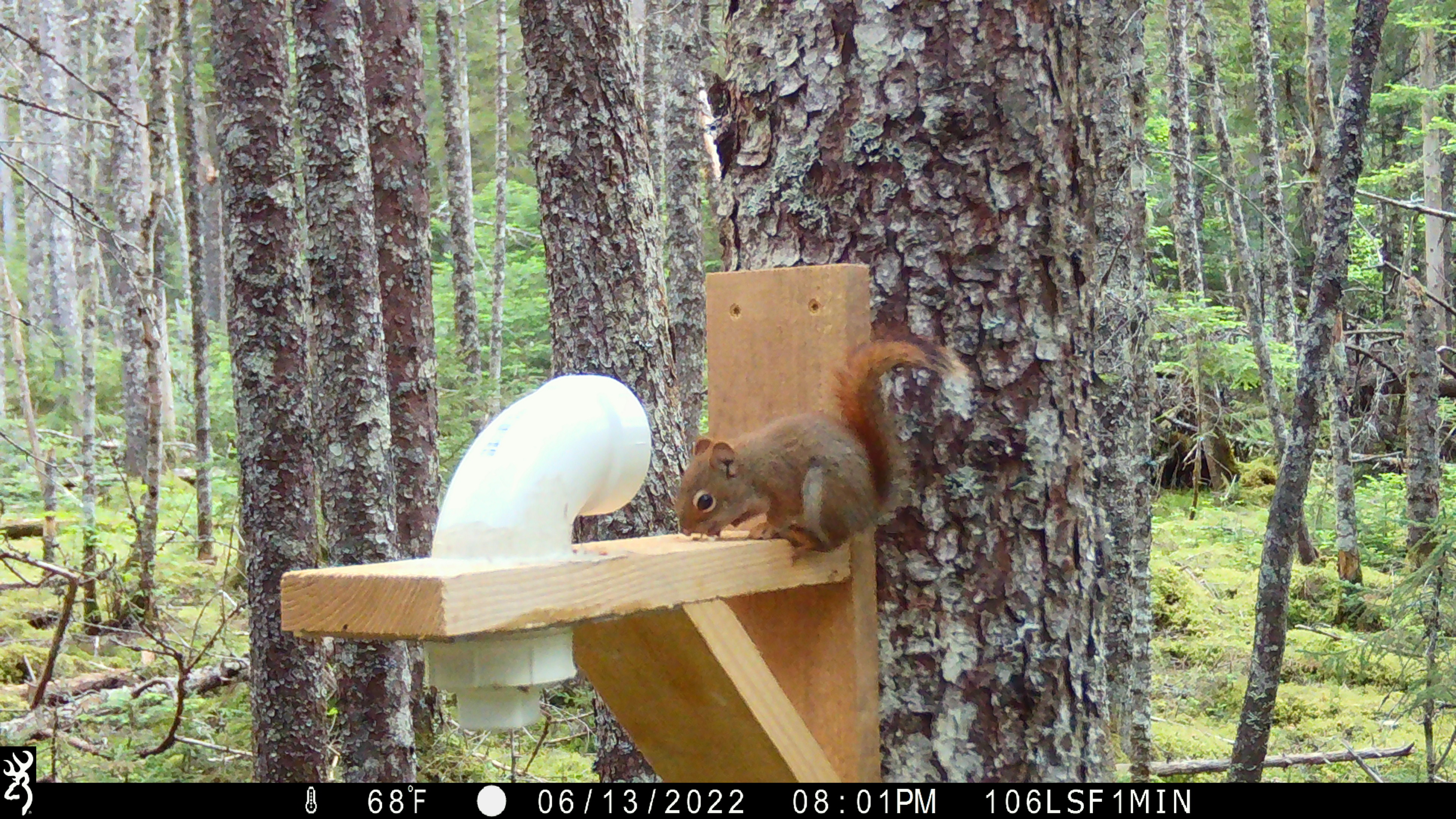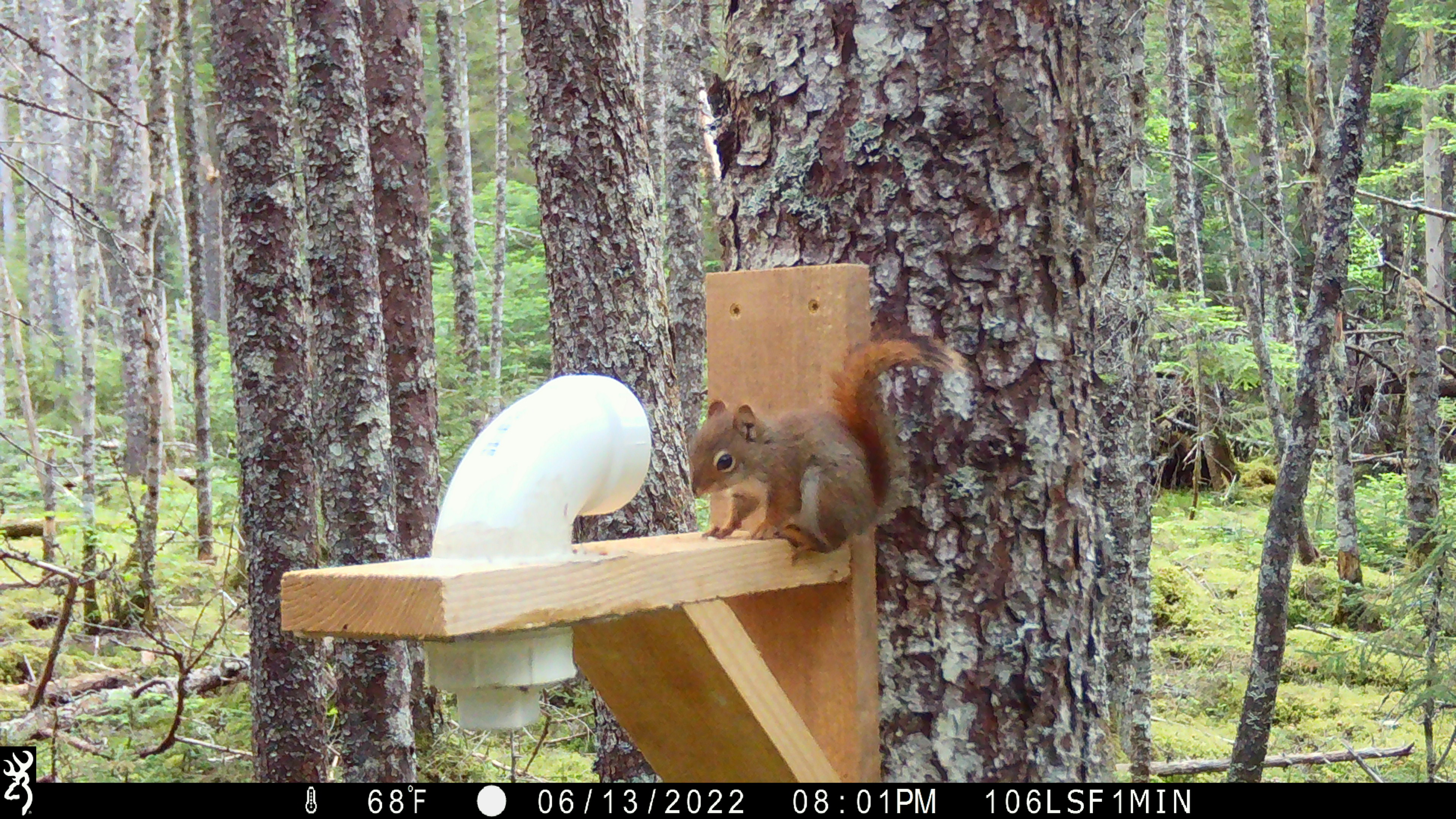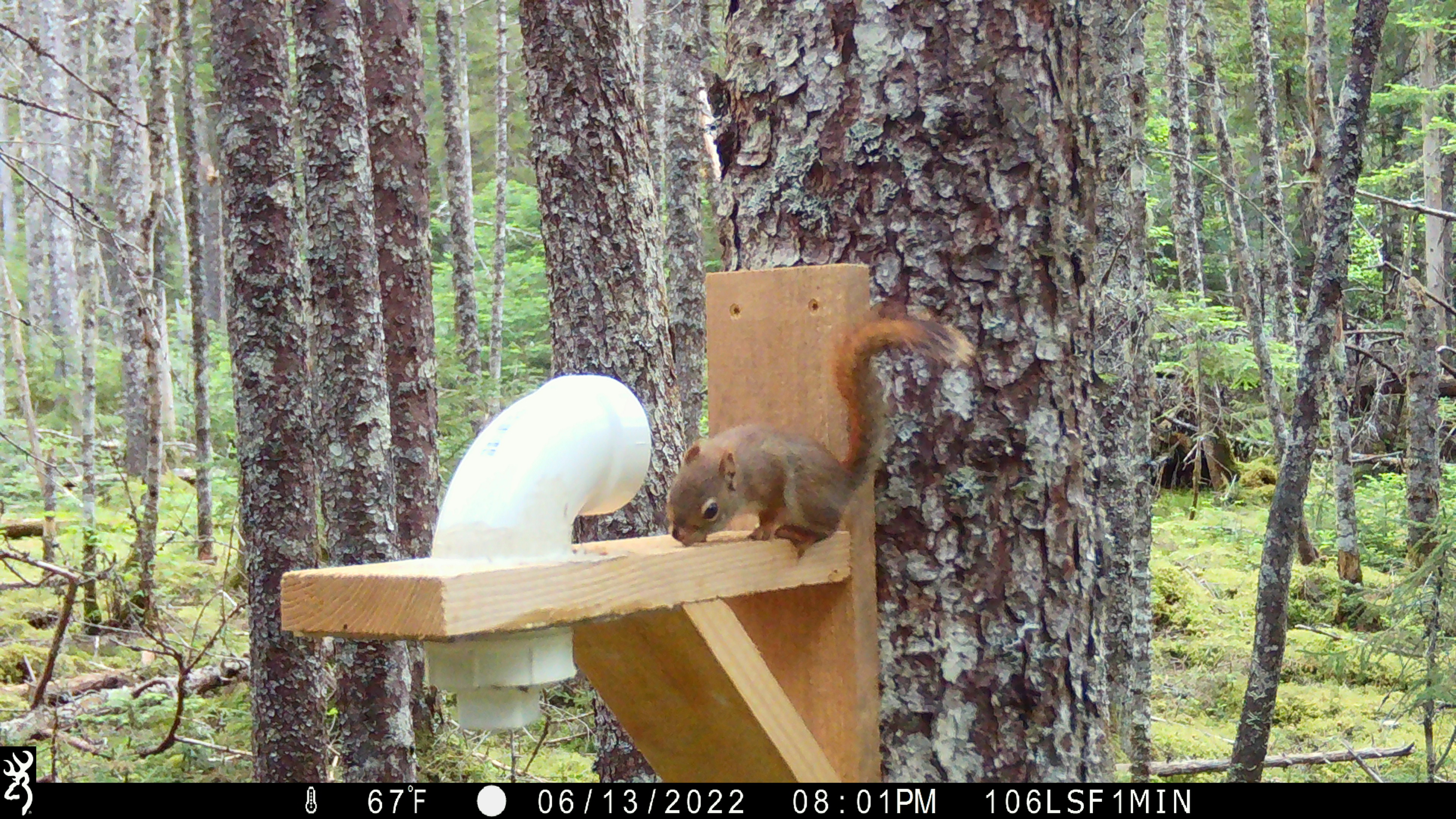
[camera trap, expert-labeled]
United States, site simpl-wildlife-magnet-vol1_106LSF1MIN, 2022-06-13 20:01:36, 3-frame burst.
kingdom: Animalia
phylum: Chordata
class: Mammalia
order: Rodentia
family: Sciuridae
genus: Tamiasciurus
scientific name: Tamiasciurus hudsonicus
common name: red squirrel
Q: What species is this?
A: Red squirrel (Tamiasciurus hudsonicus).